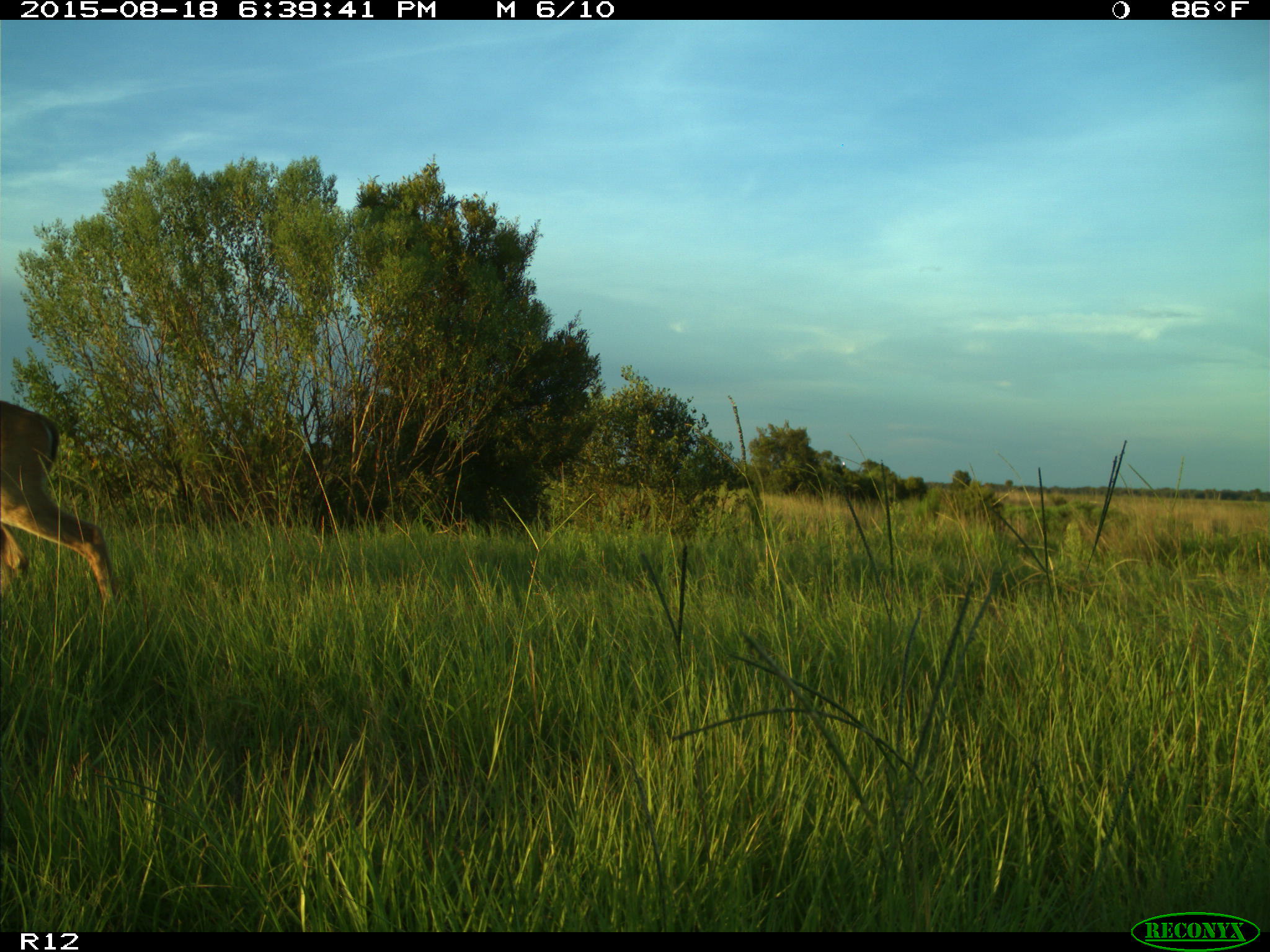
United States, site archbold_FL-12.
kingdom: Animalia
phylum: Chordata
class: Mammalia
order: Artiodactyla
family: Cervidae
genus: Odocoileus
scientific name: Odocoileus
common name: deer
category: unidentified deer